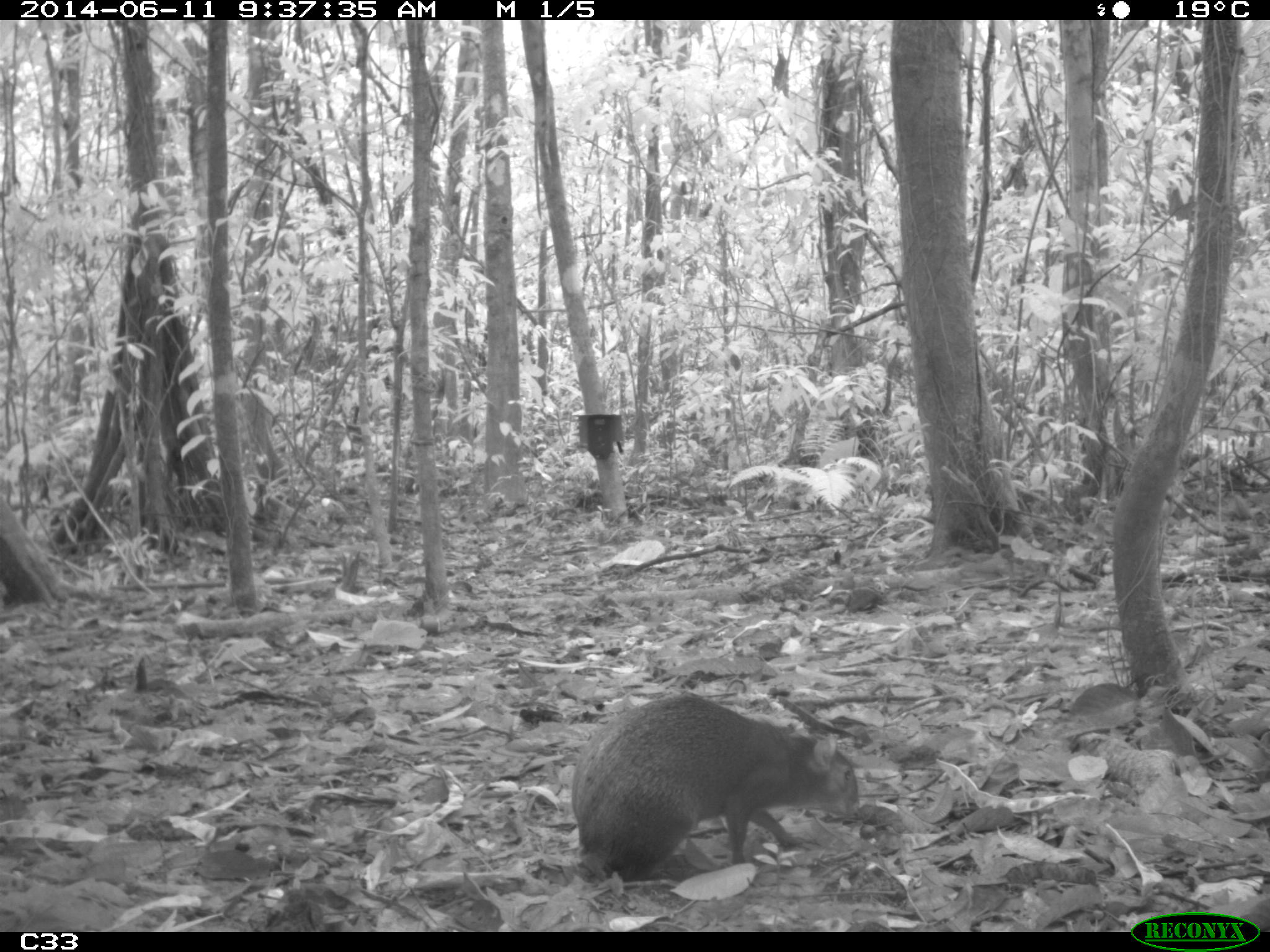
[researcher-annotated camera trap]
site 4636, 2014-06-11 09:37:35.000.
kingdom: Animalia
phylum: Chordata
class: Mammalia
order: Rodentia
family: Dasyproctidae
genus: Dasyprocta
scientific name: Dasyprocta leporina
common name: red-rumped agouti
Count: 1.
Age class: adult.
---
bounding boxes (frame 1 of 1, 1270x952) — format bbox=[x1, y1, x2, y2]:
dasyprocta leporina: bbox=[571, 691, 860, 879]